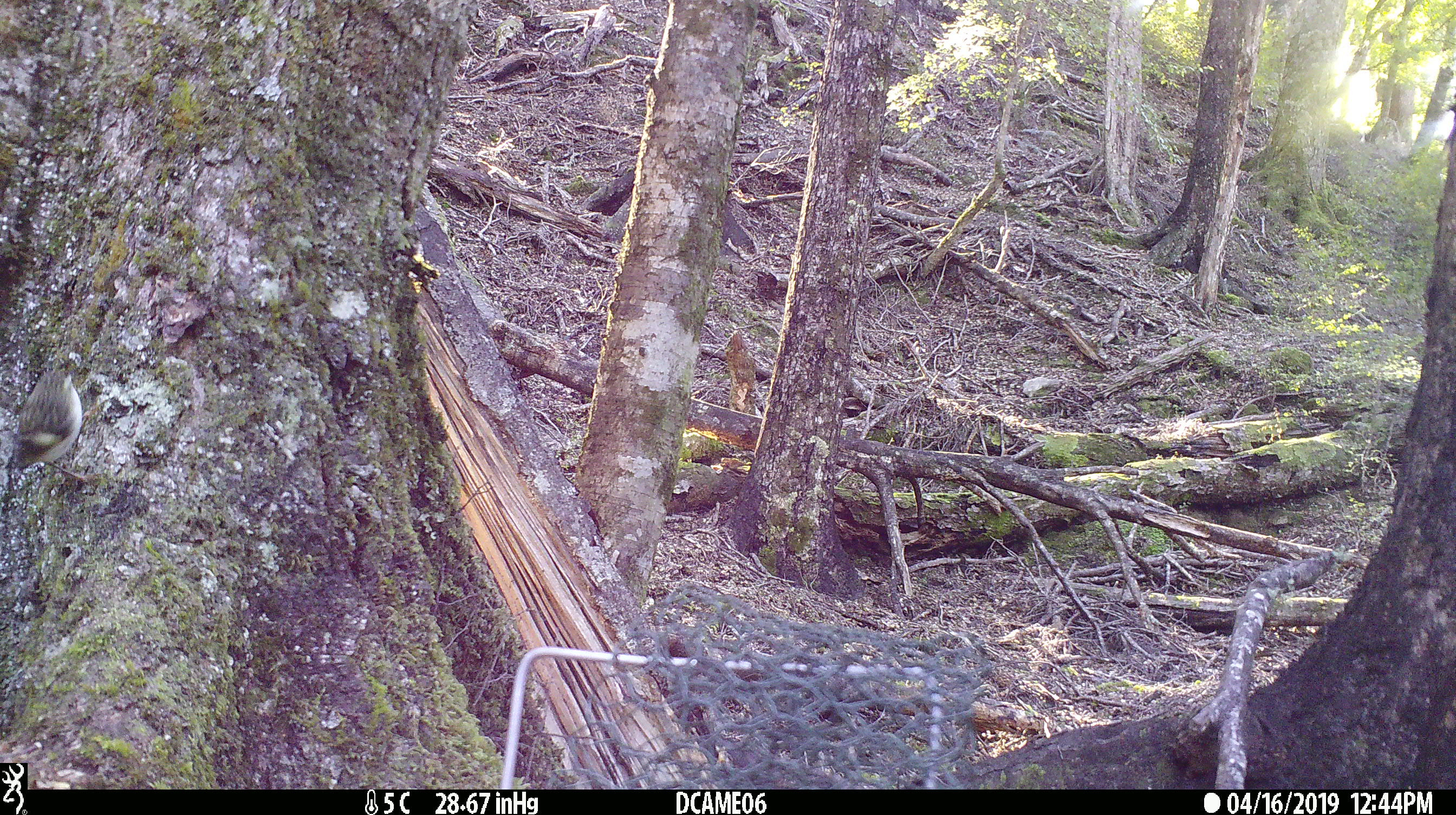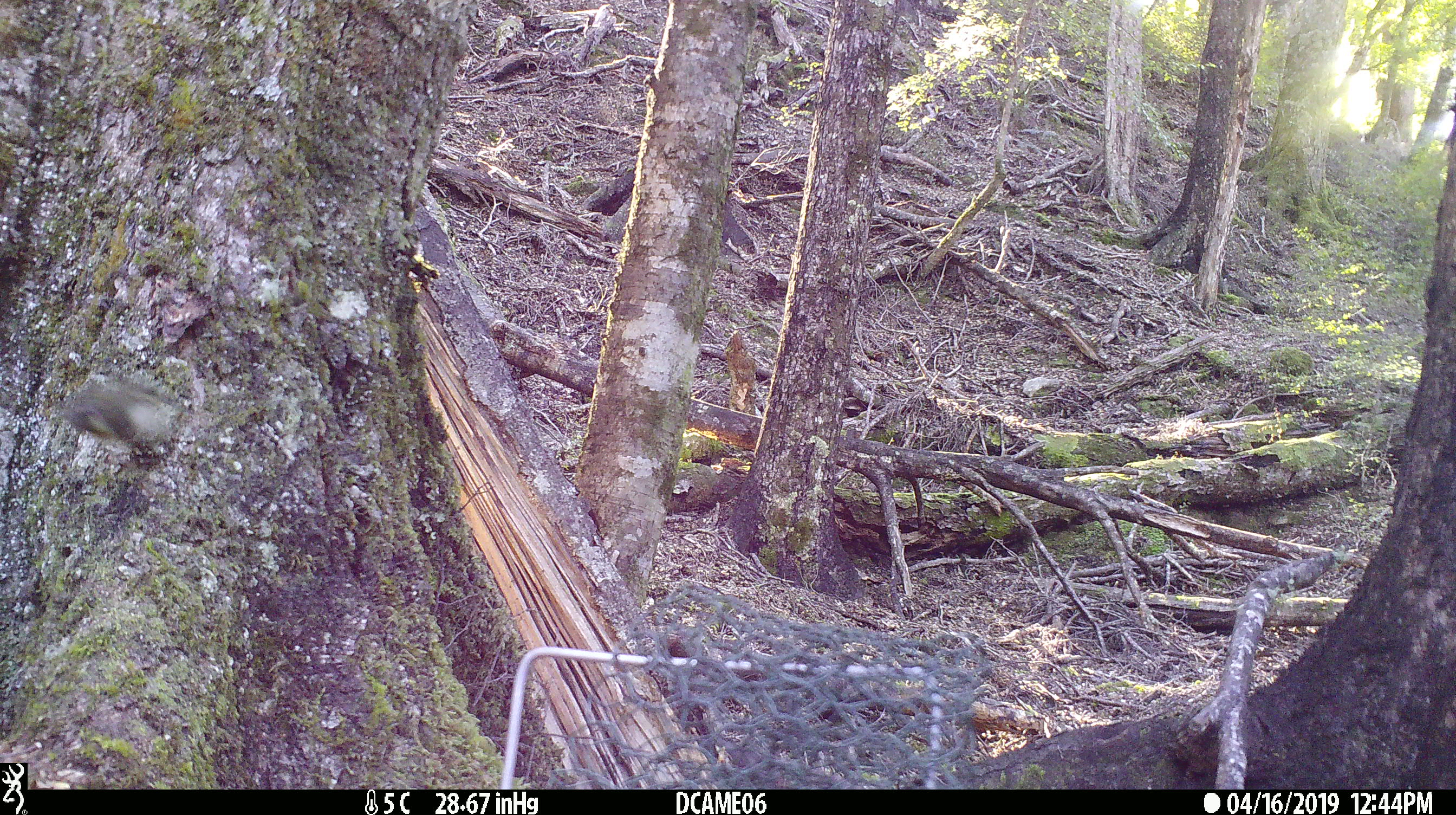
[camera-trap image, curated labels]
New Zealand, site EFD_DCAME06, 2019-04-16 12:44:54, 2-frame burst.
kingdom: Animalia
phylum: Chordata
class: Aves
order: Passeriformes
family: Acanthisittidae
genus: Acanthisitta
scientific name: Acanthisitta chloris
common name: rifleman